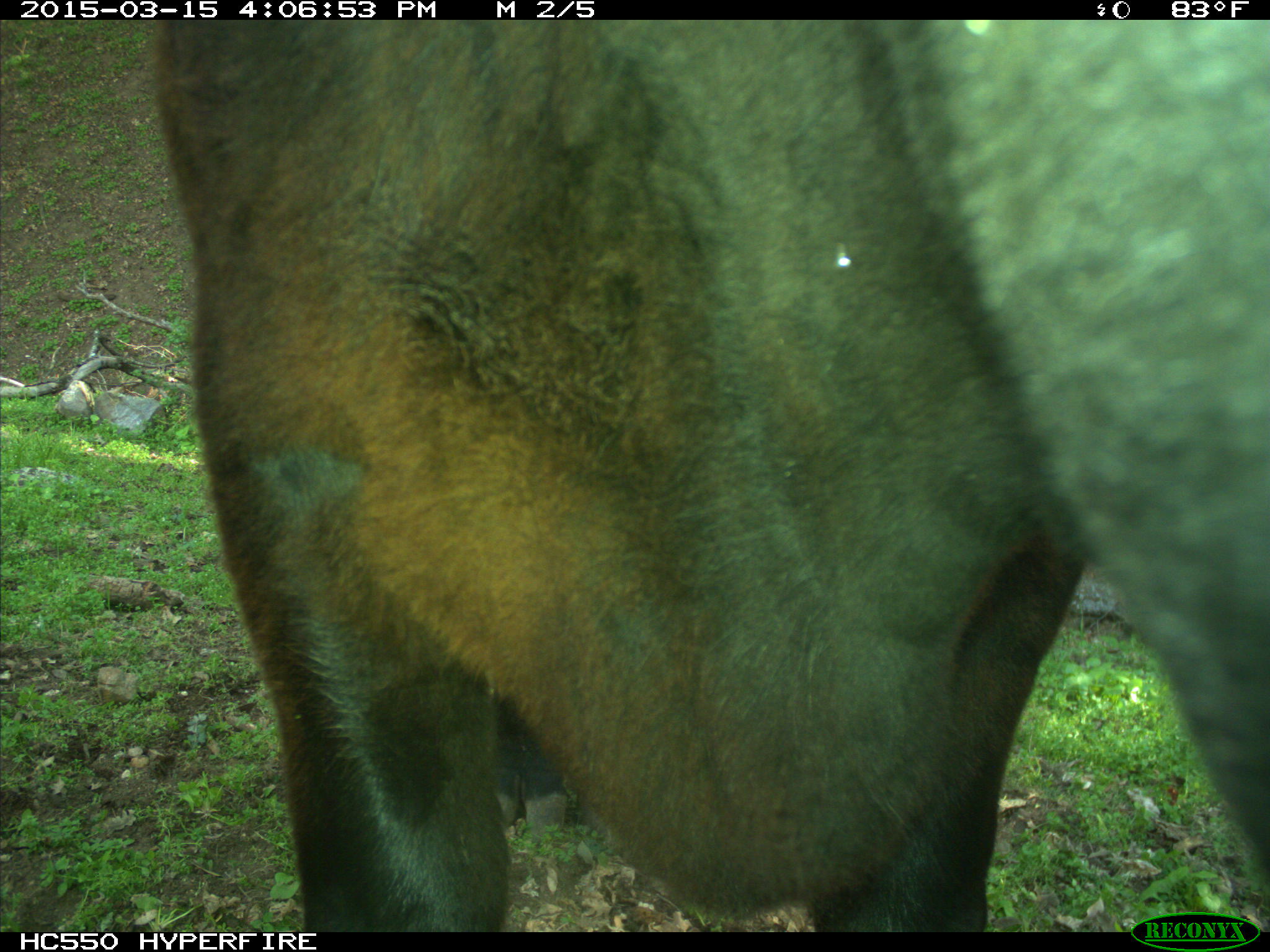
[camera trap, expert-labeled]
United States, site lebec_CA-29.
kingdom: Animalia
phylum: Chordata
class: Mammalia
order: Artiodactyla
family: Bovidae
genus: Bos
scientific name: Bos taurus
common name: domestic cow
Bos taurus (domestic cow).